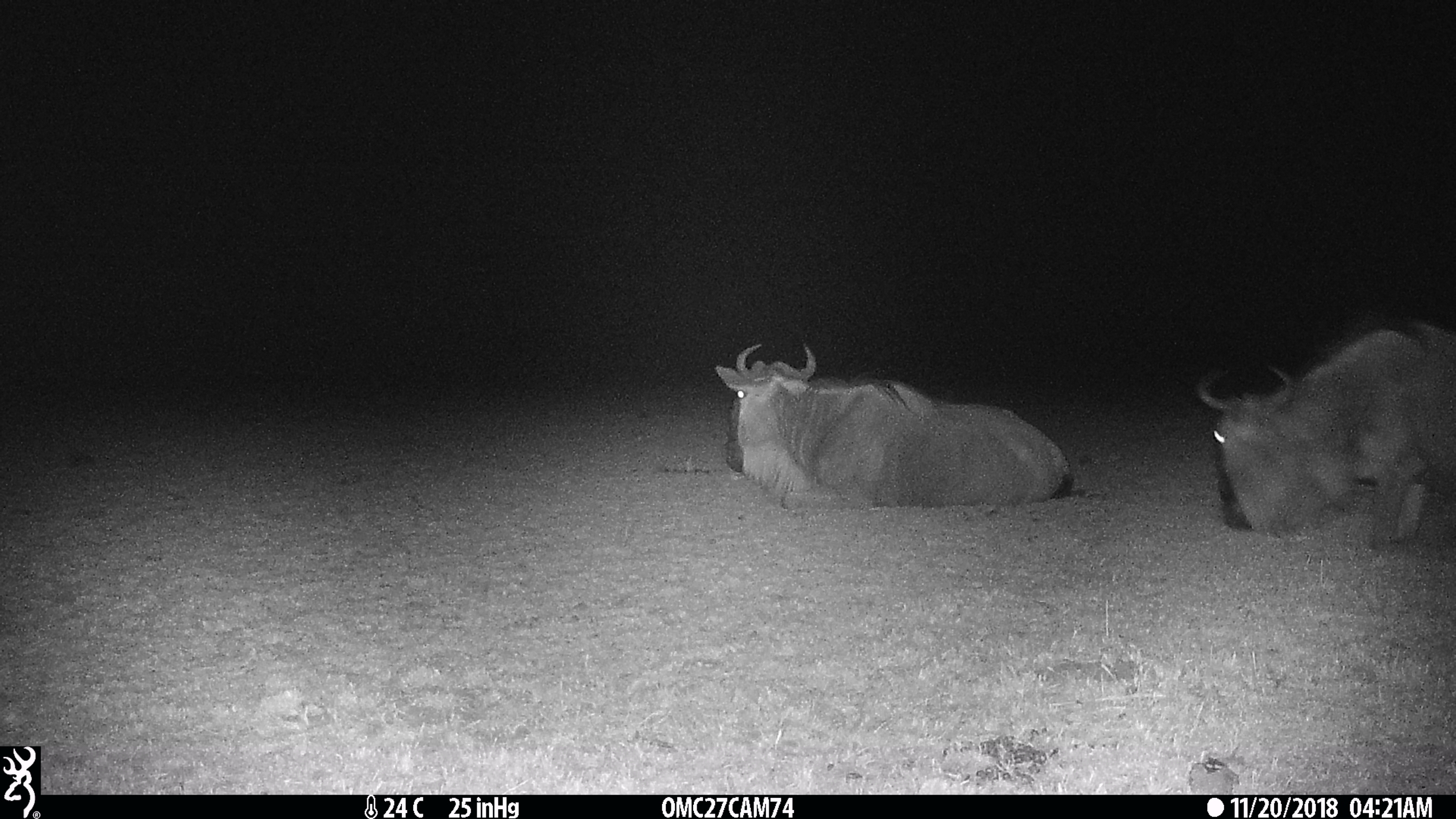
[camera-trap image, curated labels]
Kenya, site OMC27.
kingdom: Animalia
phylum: Chordata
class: Mammalia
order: Artiodactyla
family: Bovidae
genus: Connochaetes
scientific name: Connochaetes taurinus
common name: blue wildebeest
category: wildebeest